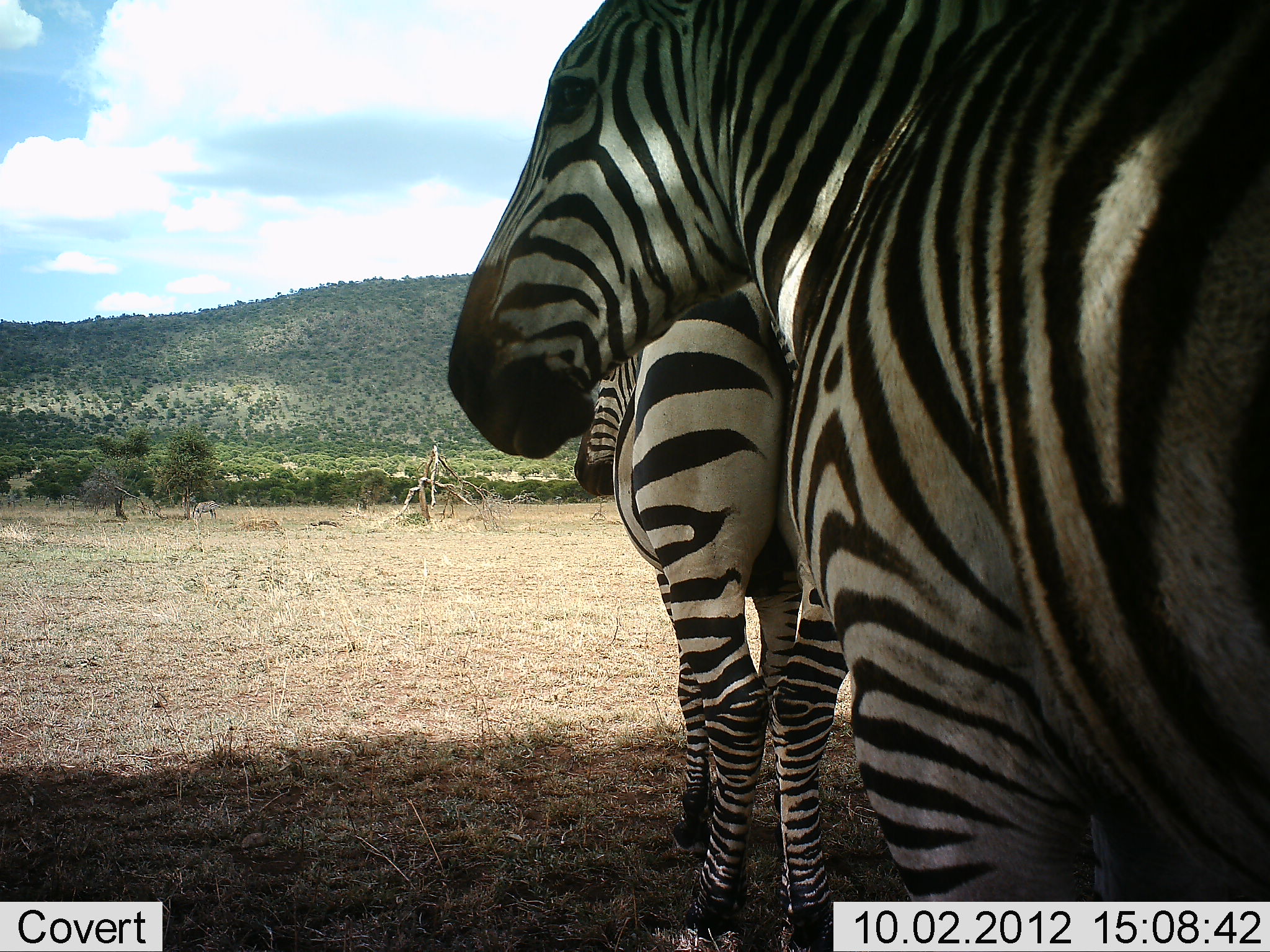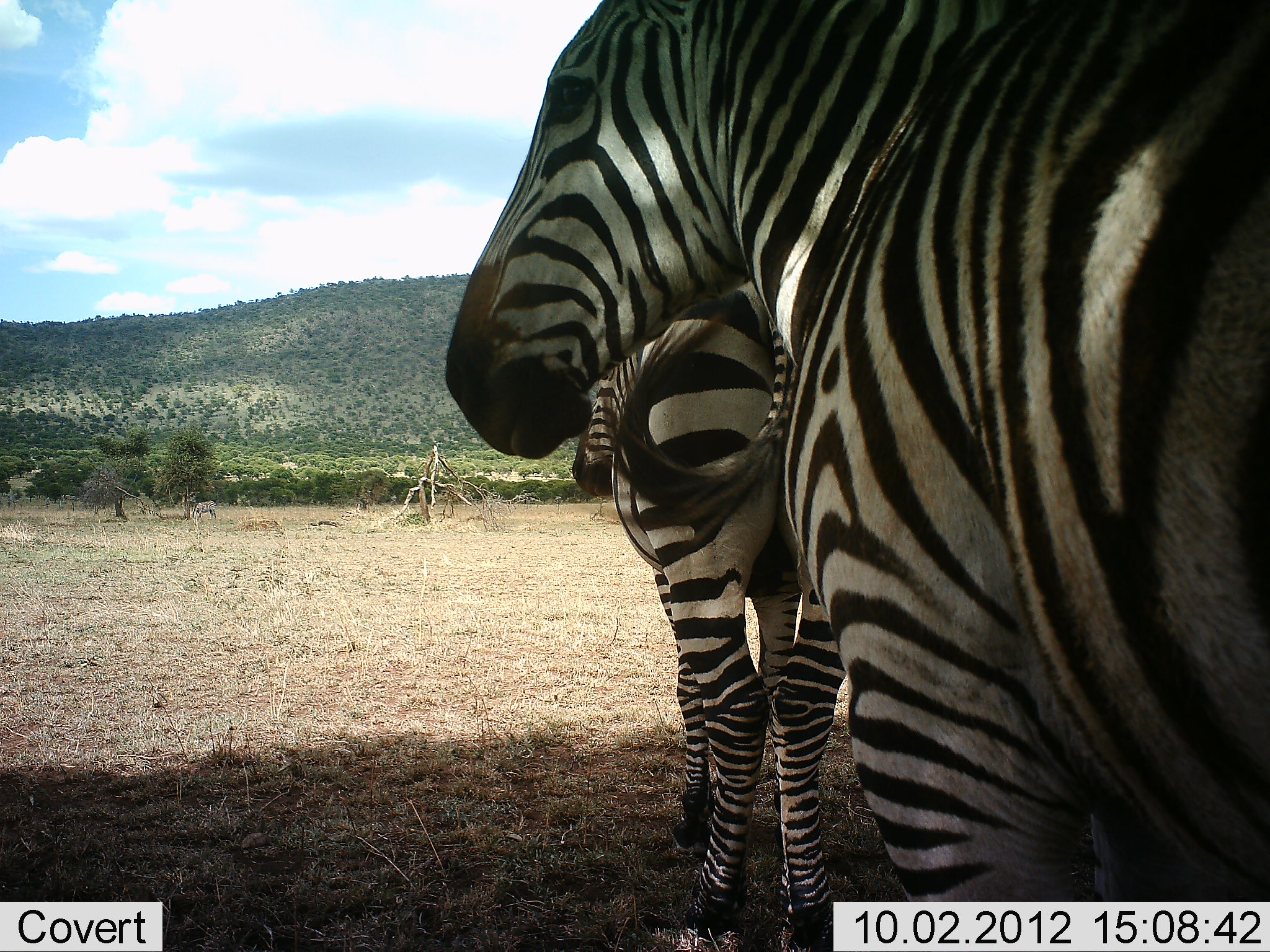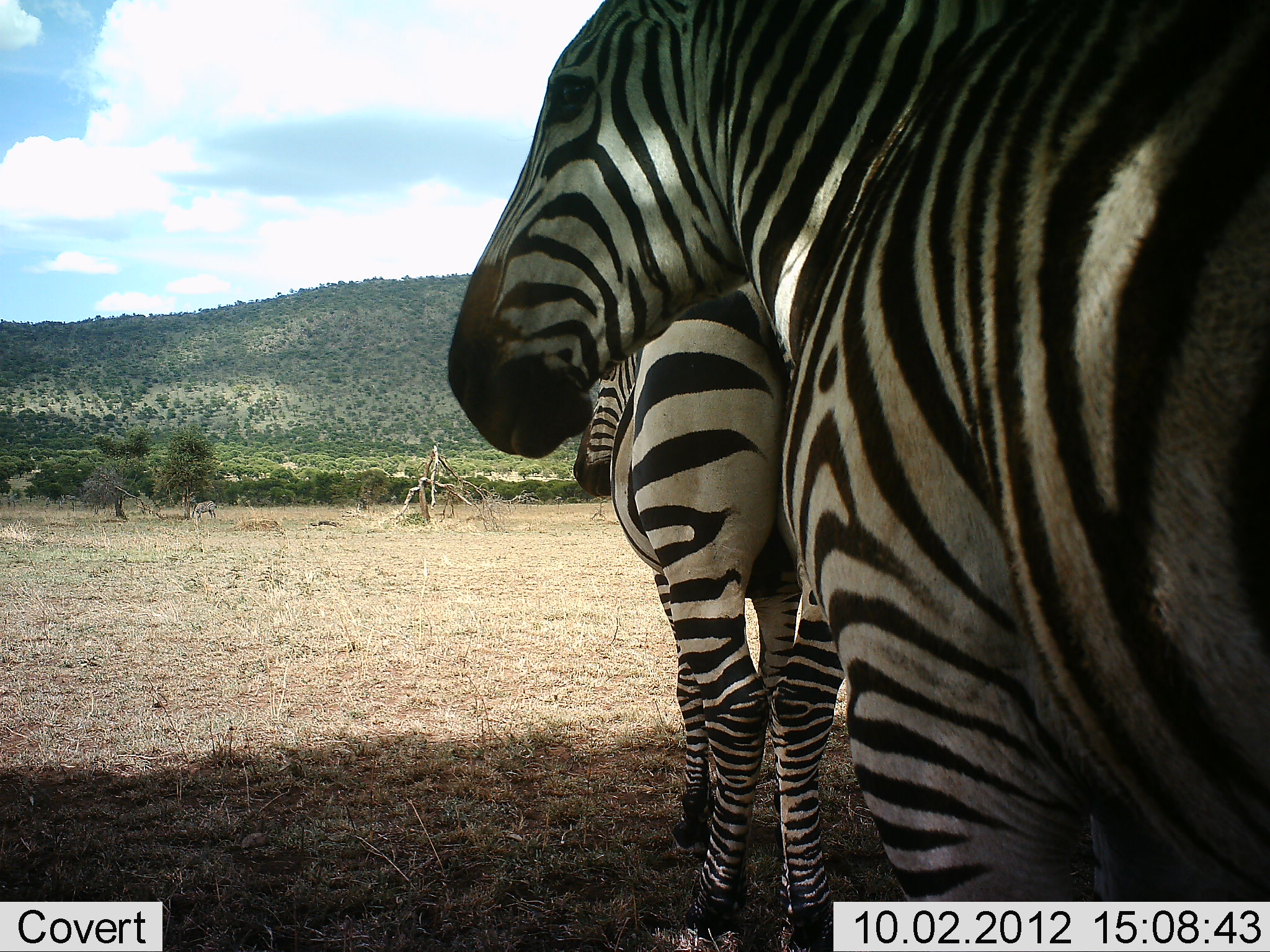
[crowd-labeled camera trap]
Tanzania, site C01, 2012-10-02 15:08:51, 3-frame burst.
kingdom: Animalia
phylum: Chordata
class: Mammalia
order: Perissodactyla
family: Equidae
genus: Equus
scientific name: Equus quagga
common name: plains zebra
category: zebra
Zebra (plains zebra) (Equus quagga), count 2. Behavior (volunteer vote fractions): standing 100%, resting 0%, moving 0%, interacting 0%. Young present (vote fraction): 0%. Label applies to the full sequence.